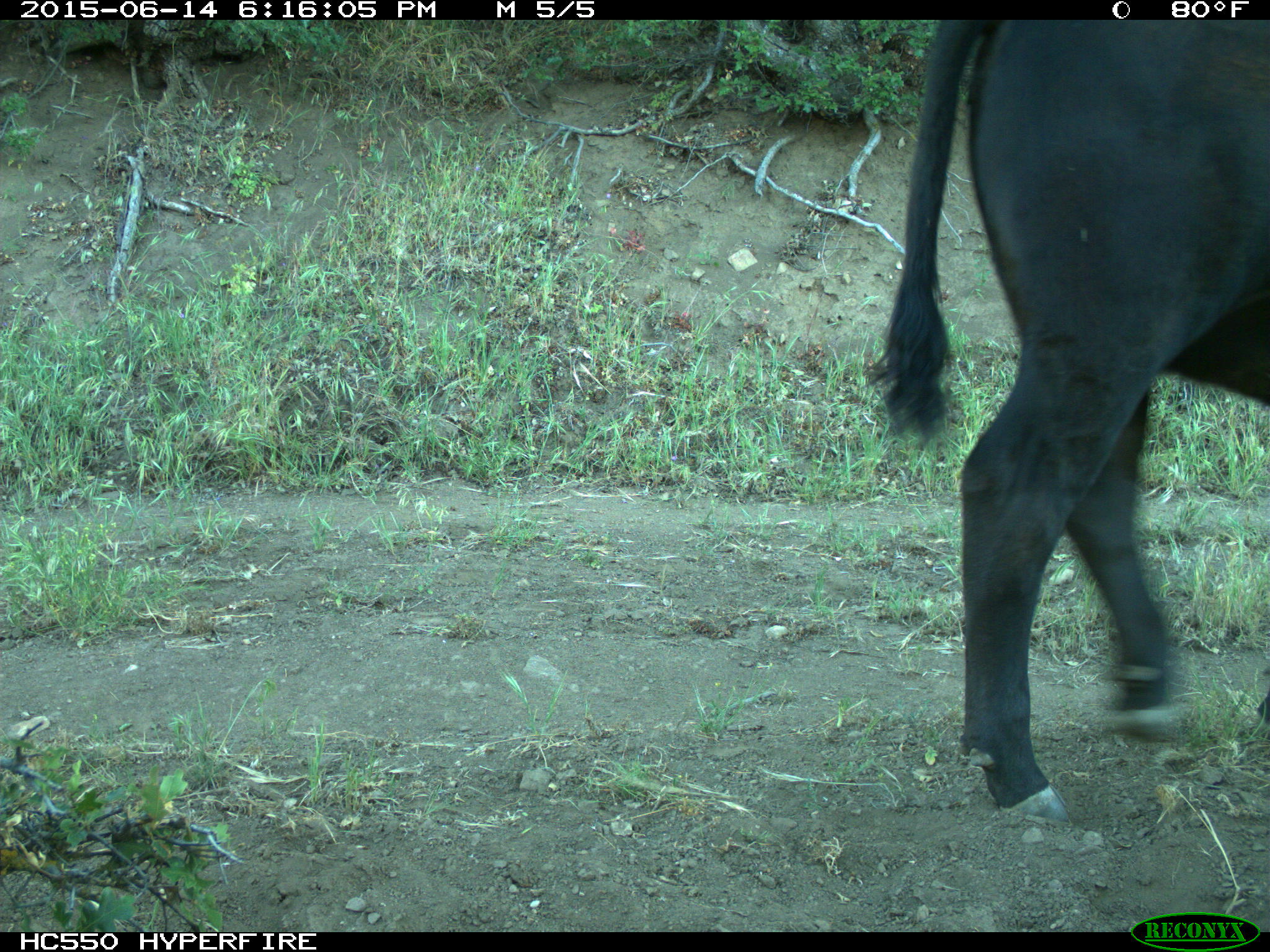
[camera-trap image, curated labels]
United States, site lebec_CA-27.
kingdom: Animalia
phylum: Chordata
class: Mammalia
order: Artiodactyla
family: Bovidae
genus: Bos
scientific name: Bos taurus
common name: domestic cow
Bos taurus (domestic cow).